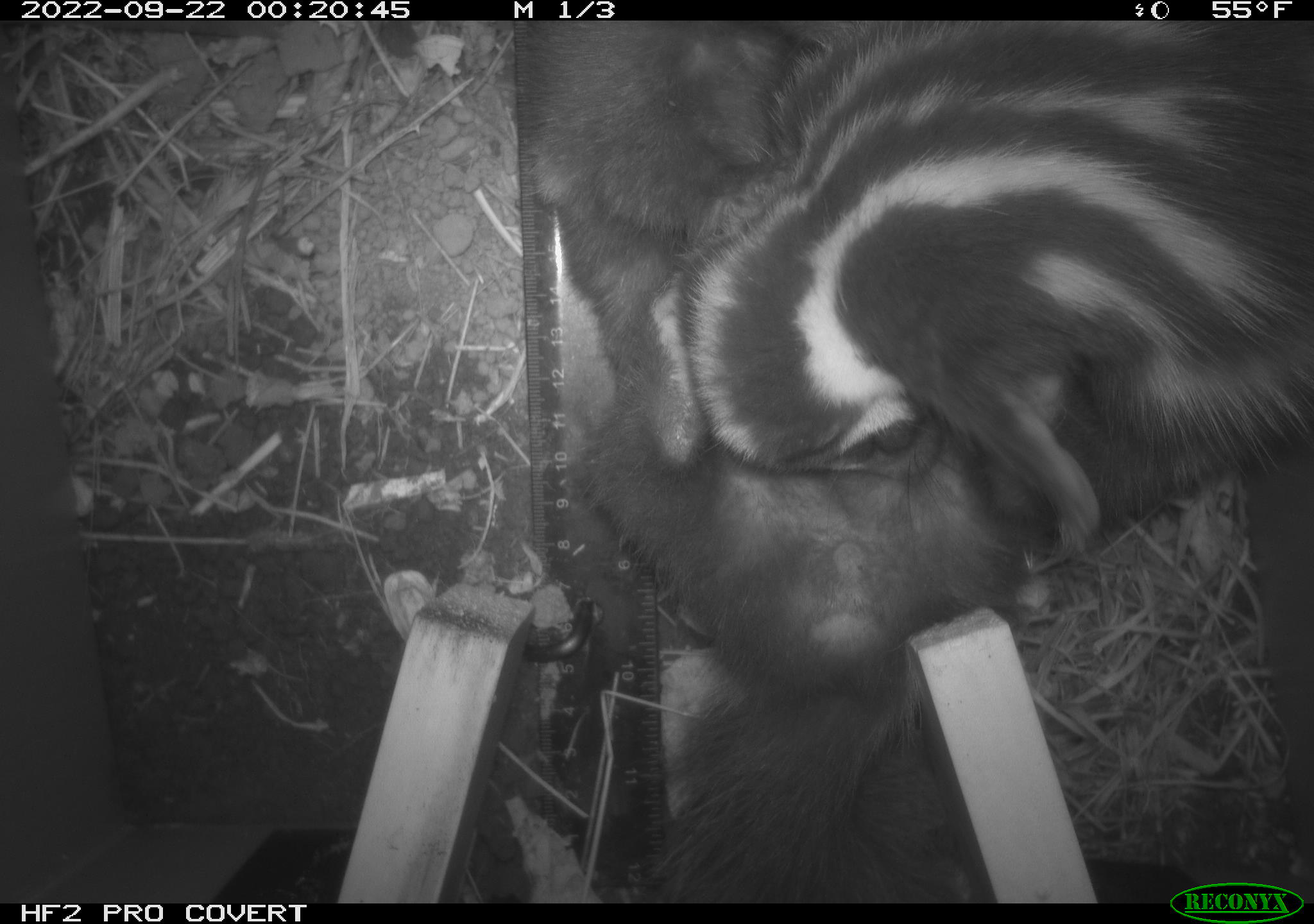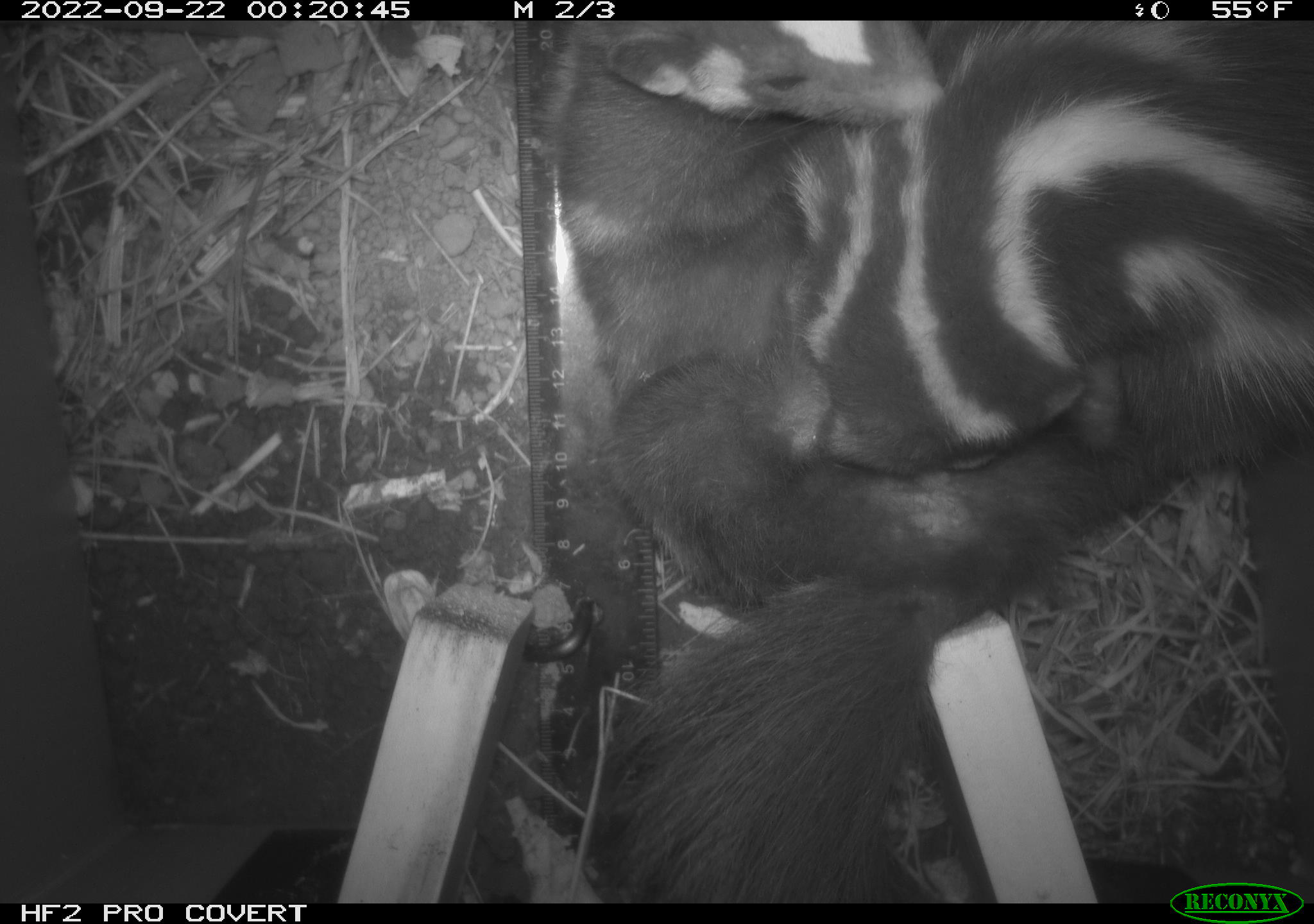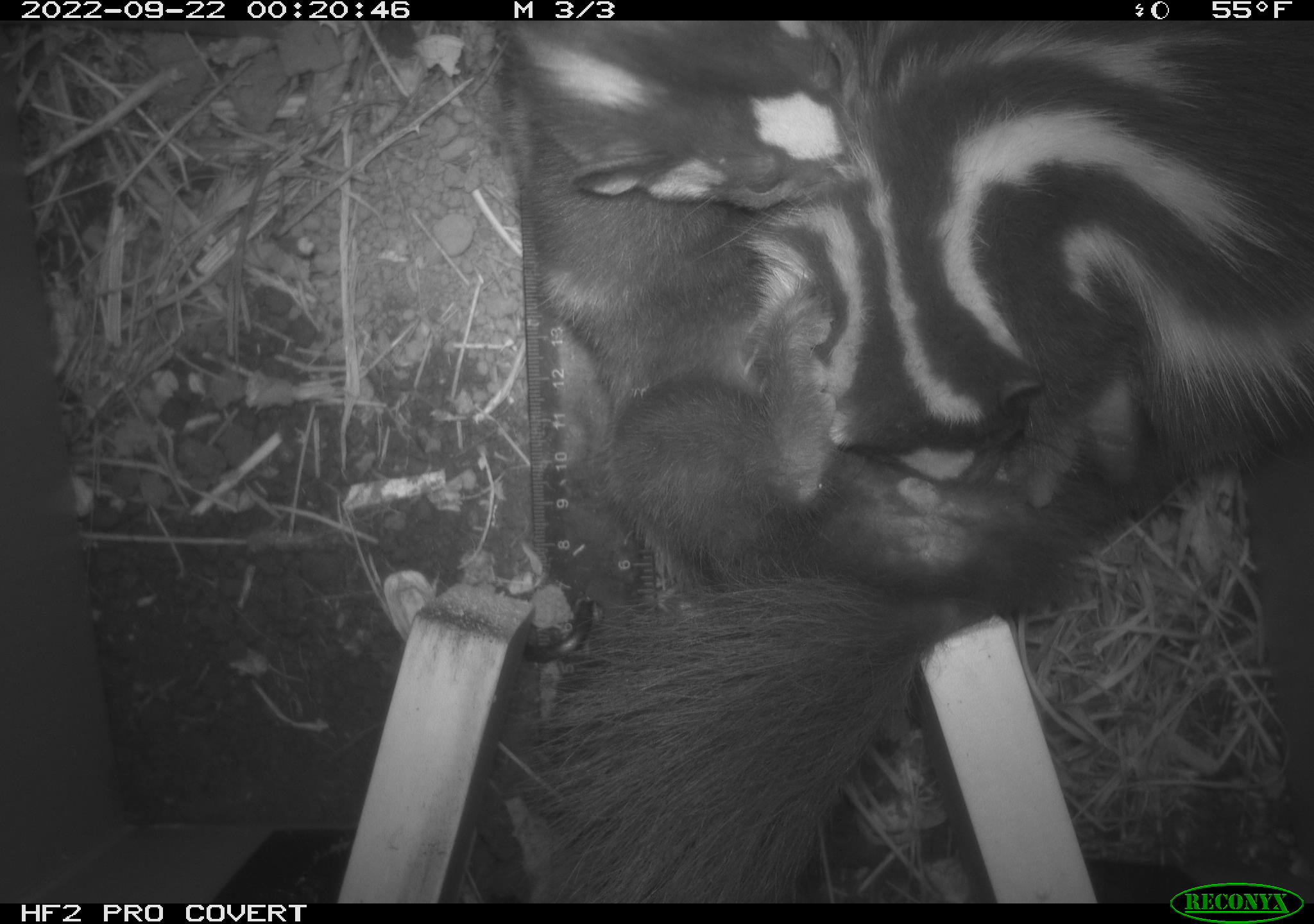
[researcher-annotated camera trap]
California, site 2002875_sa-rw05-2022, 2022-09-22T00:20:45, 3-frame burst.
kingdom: Animalia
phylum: Chordata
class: Mammalia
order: Carnivora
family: Mephitidae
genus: Spilogale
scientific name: Spilogale gracilis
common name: western spotted skunk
Western spotted skunk (Spilogale gracilis).